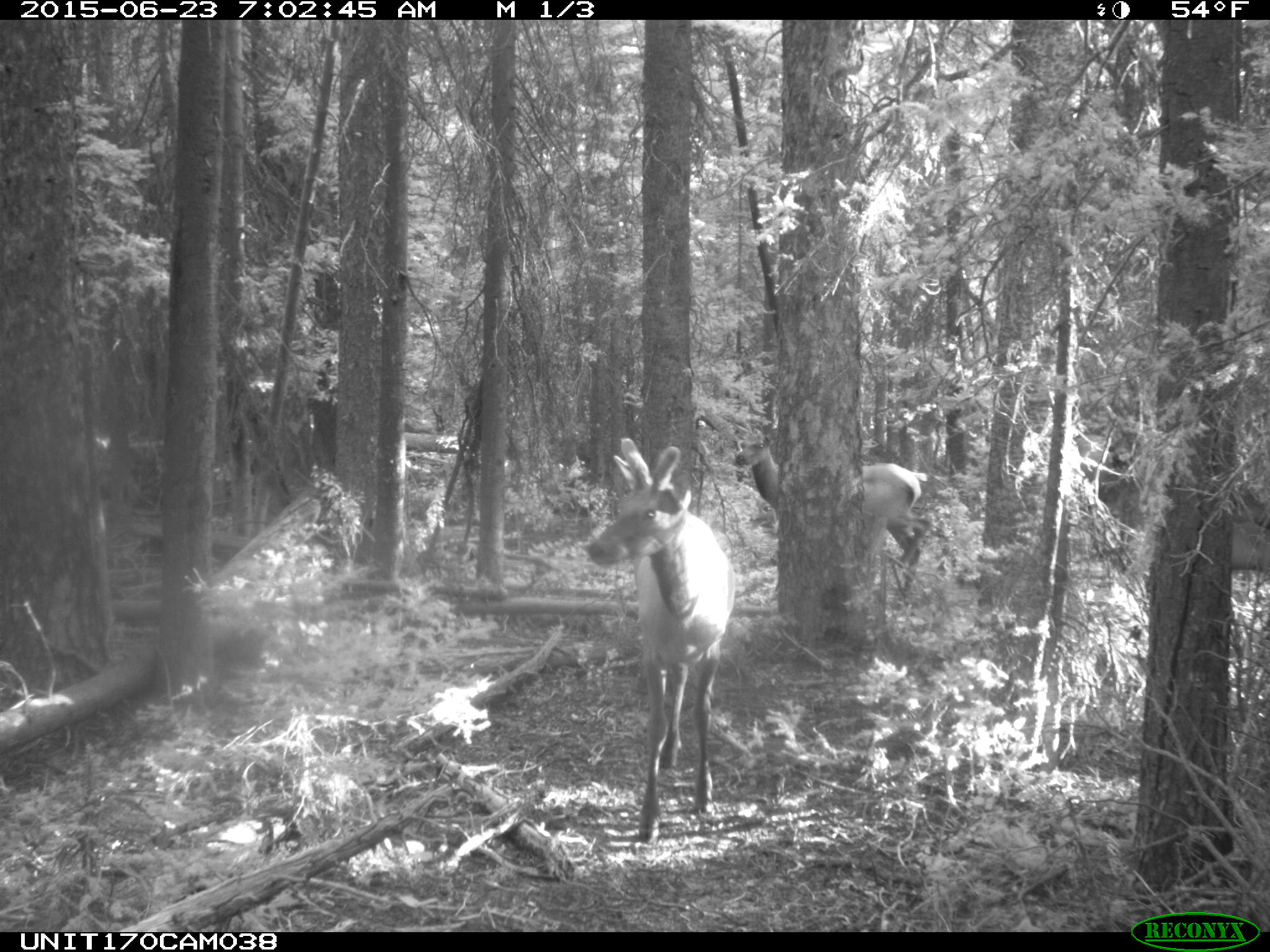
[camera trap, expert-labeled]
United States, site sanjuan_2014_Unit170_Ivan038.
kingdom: Animalia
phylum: Chordata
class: Mammalia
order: Artiodactyla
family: Cervidae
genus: Cervus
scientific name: Cervus elaphus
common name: red deer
Cervus elaphus (red deer).